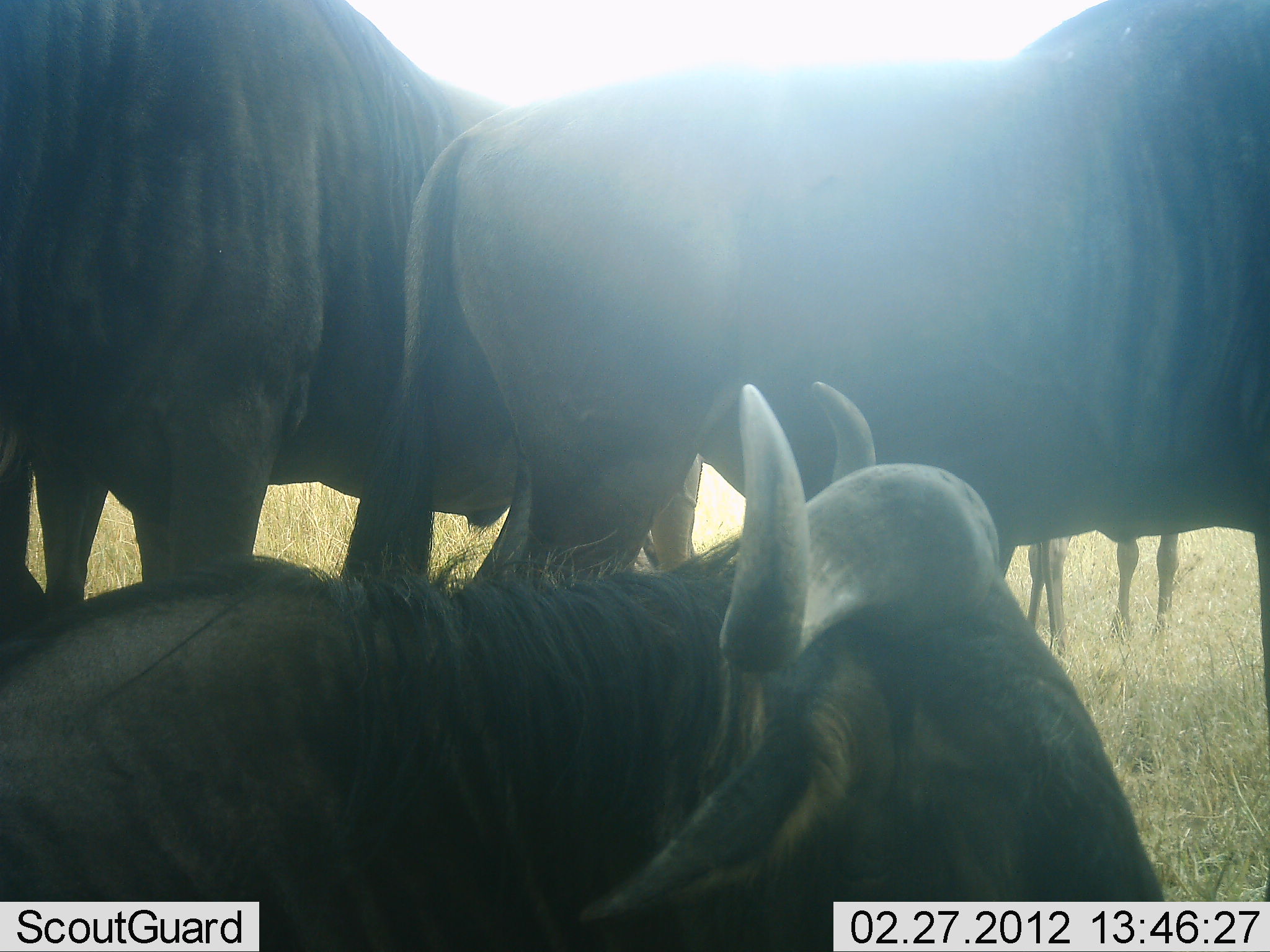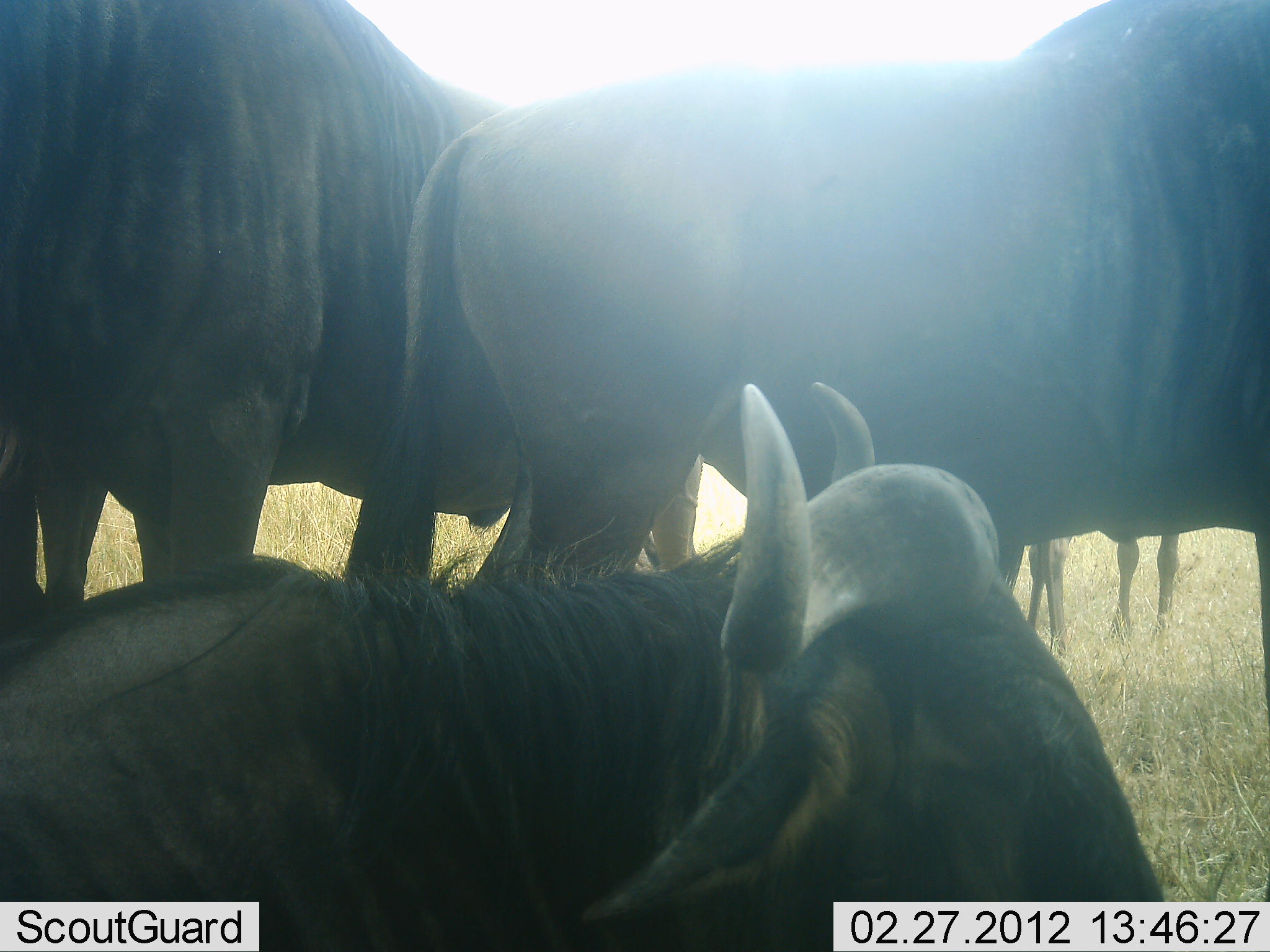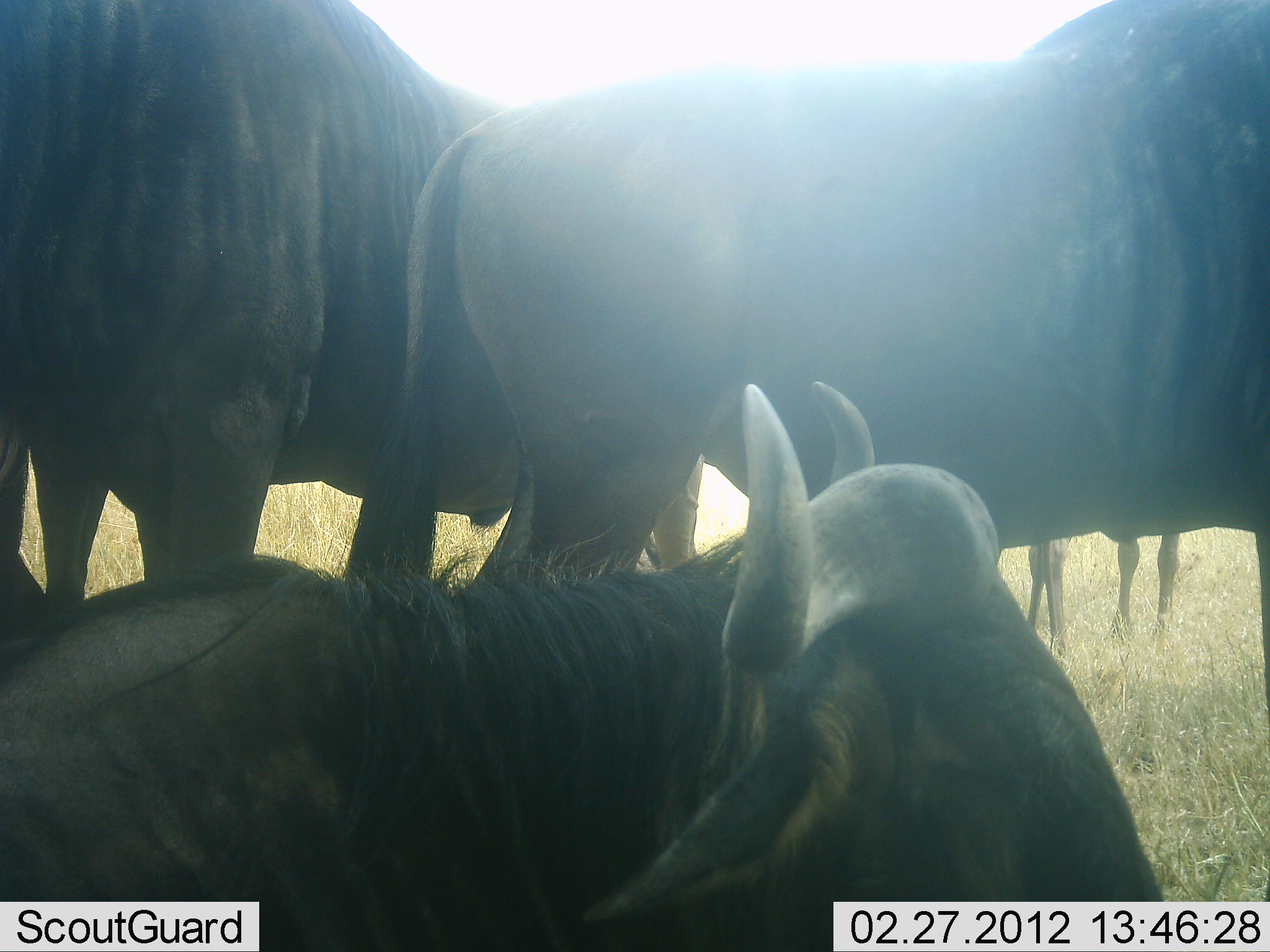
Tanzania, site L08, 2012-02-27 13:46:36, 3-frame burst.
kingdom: Animalia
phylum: Chordata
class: Mammalia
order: Artiodactyla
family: Bovidae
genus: Connochaetes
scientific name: Connochaetes taurinus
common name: blue wildebeest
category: wildebeest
Wildebeest (blue wildebeest) (Connochaetes taurinus), count 4. Behavior (volunteer vote fractions): standing 82%, resting 82%, moving 0%, interacting 0%. Young present (vote fraction): 9%. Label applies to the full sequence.